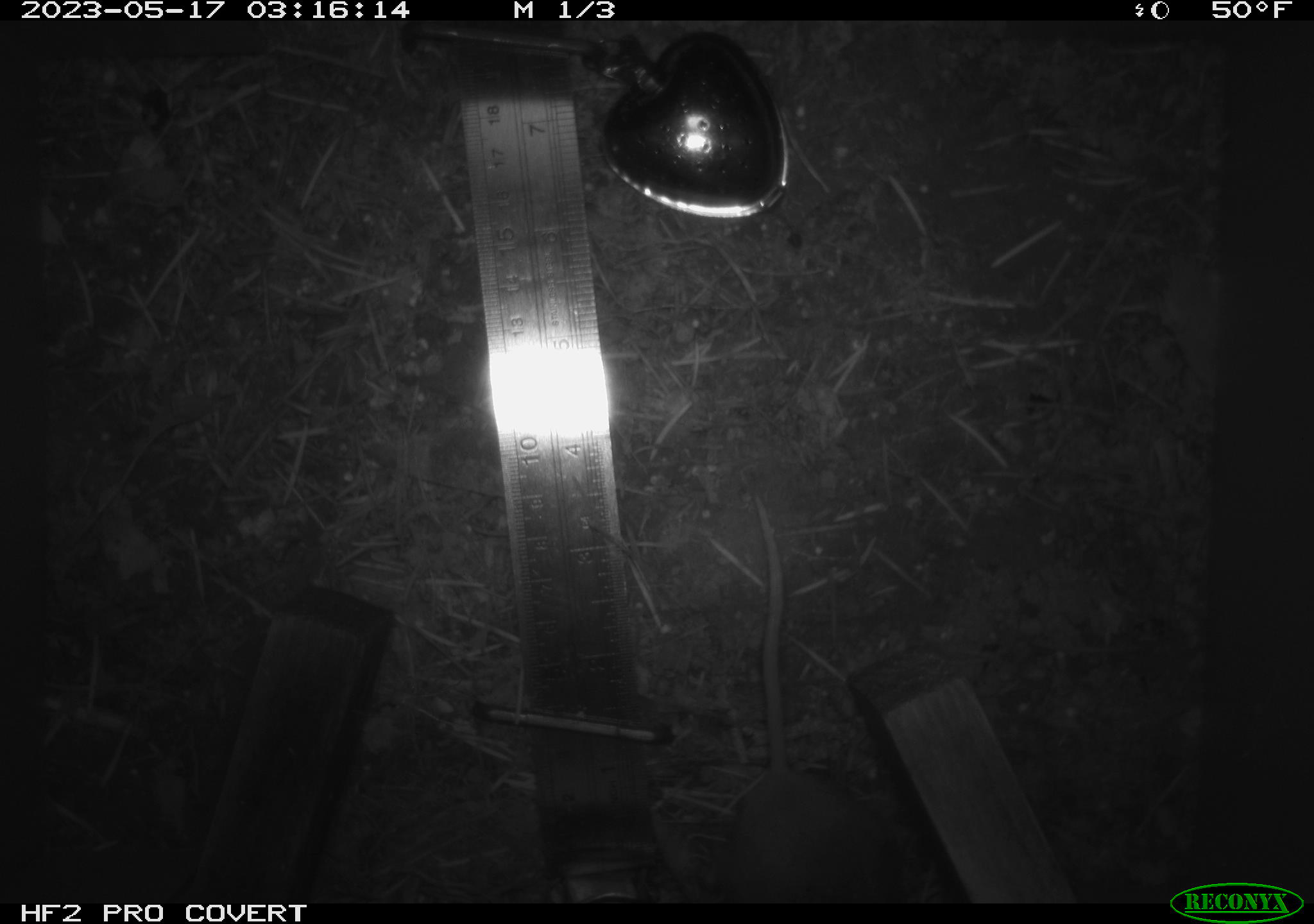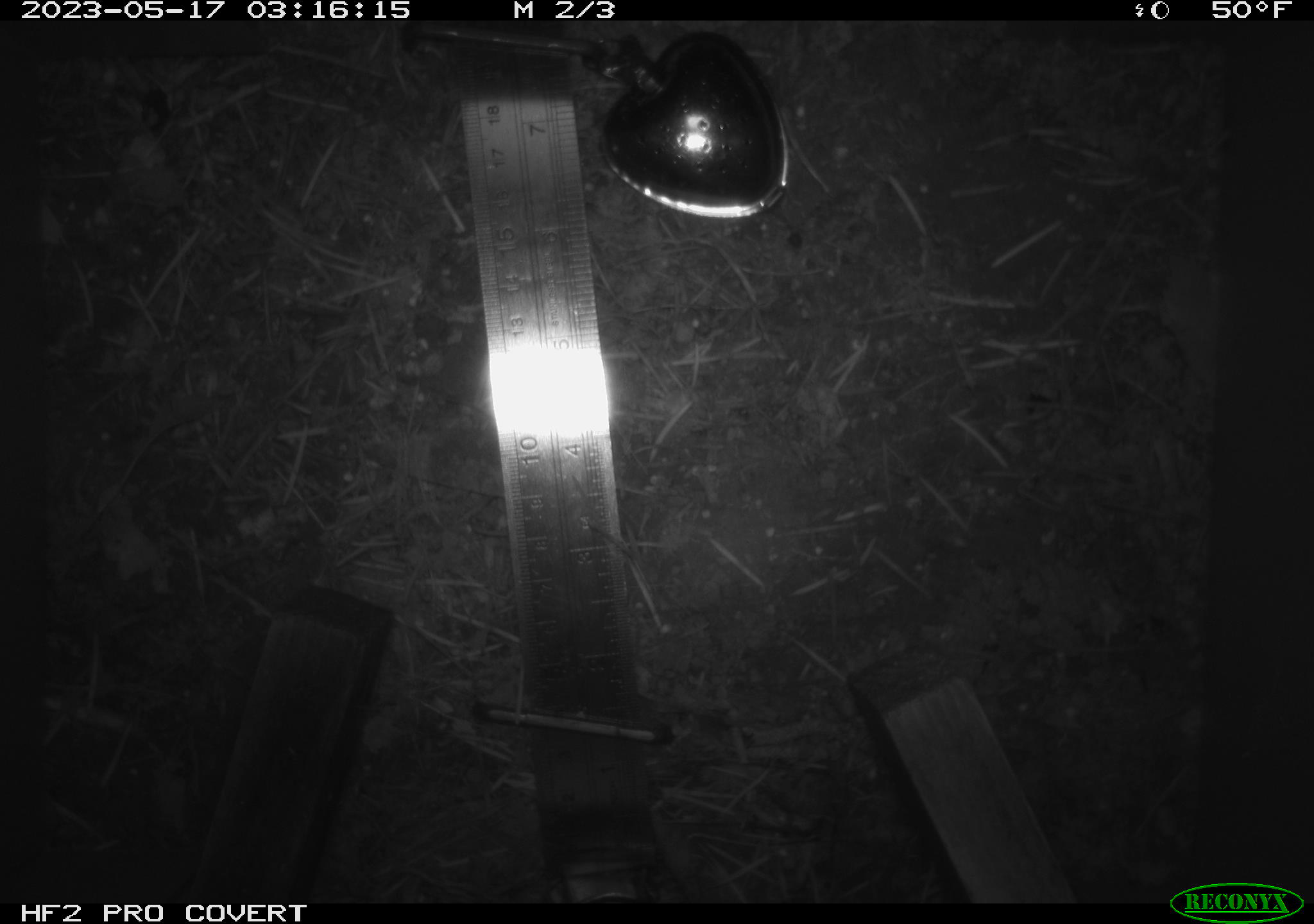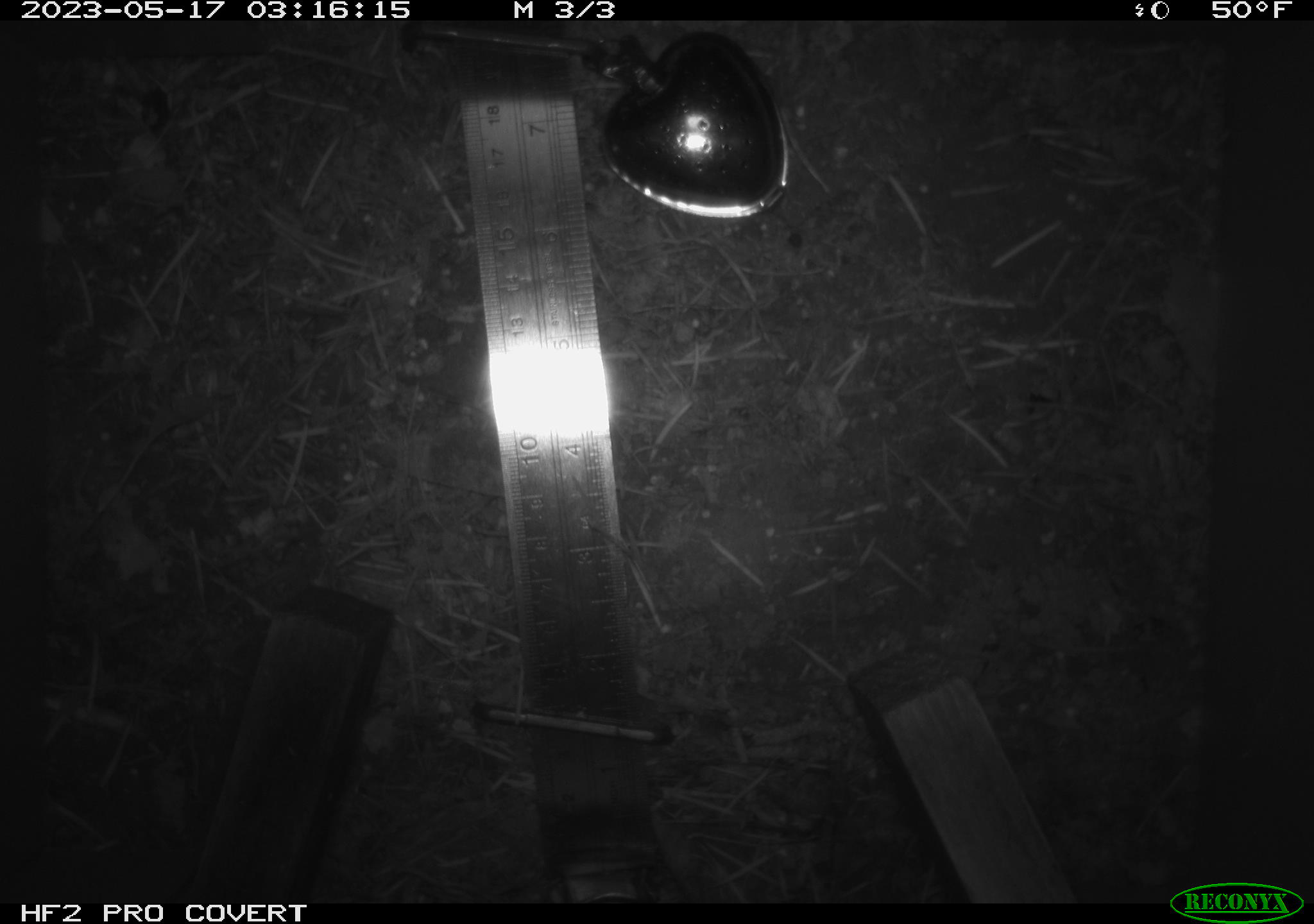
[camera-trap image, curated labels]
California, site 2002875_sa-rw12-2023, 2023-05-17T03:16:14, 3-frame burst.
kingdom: Animalia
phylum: Chordata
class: Mammalia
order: Rodentia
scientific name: Rodentia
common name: mouse species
Mouse species (Rodentia).